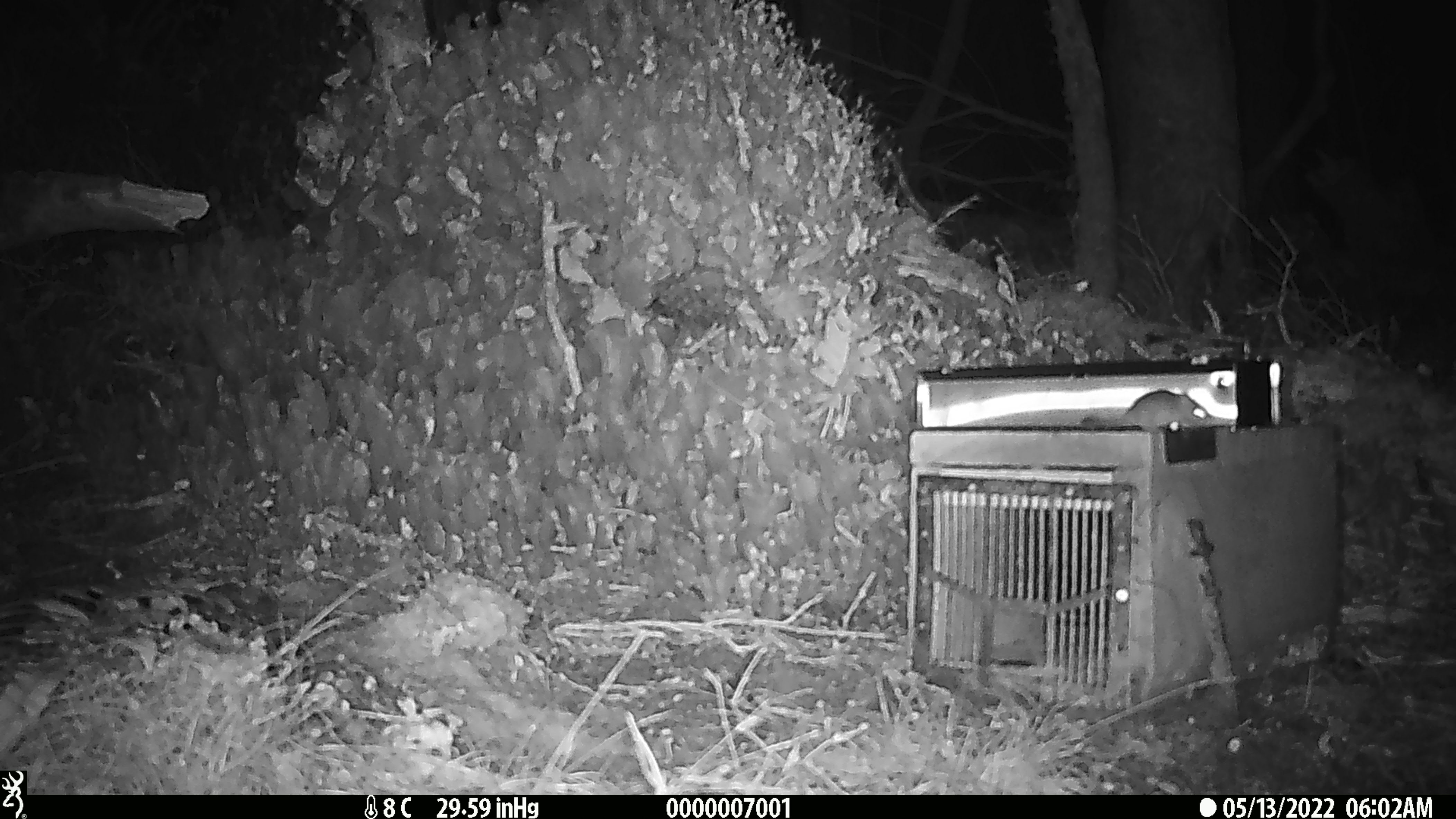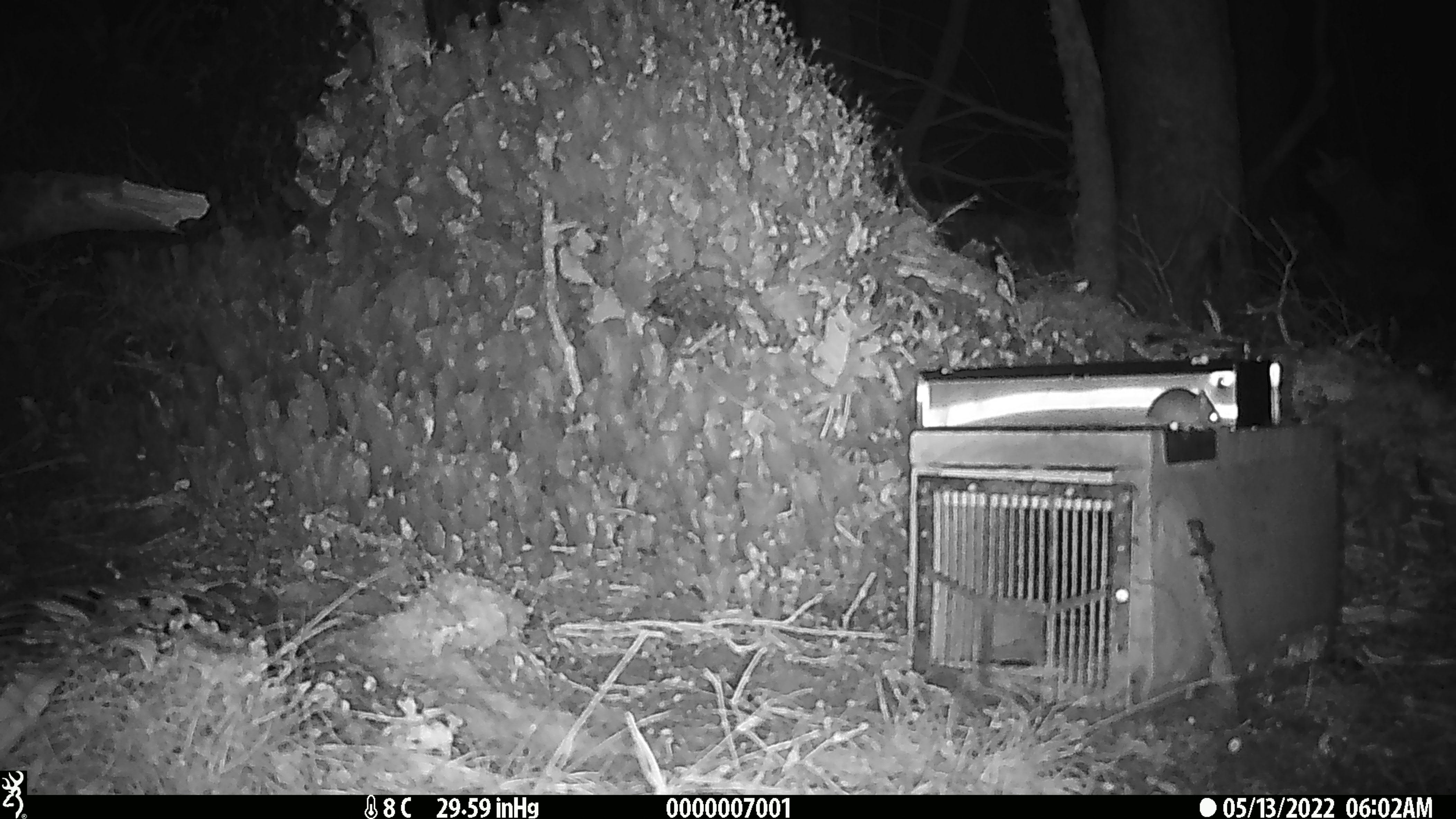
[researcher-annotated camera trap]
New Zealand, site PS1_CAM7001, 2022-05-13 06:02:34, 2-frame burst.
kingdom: Animalia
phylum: Chordata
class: Mammalia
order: Rodentia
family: Muridae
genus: Mus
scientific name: Mus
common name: mouse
Mouse (Mus).